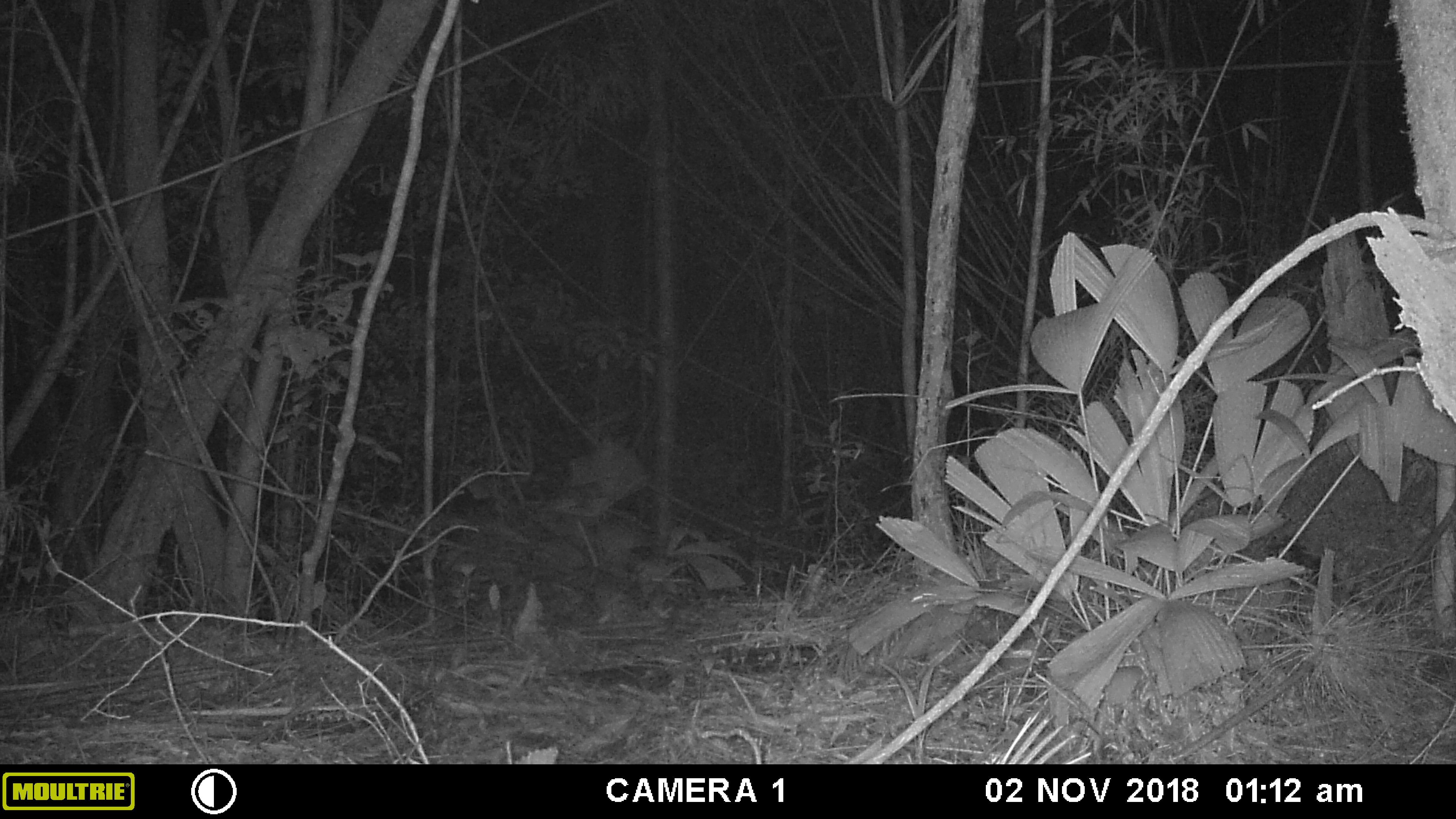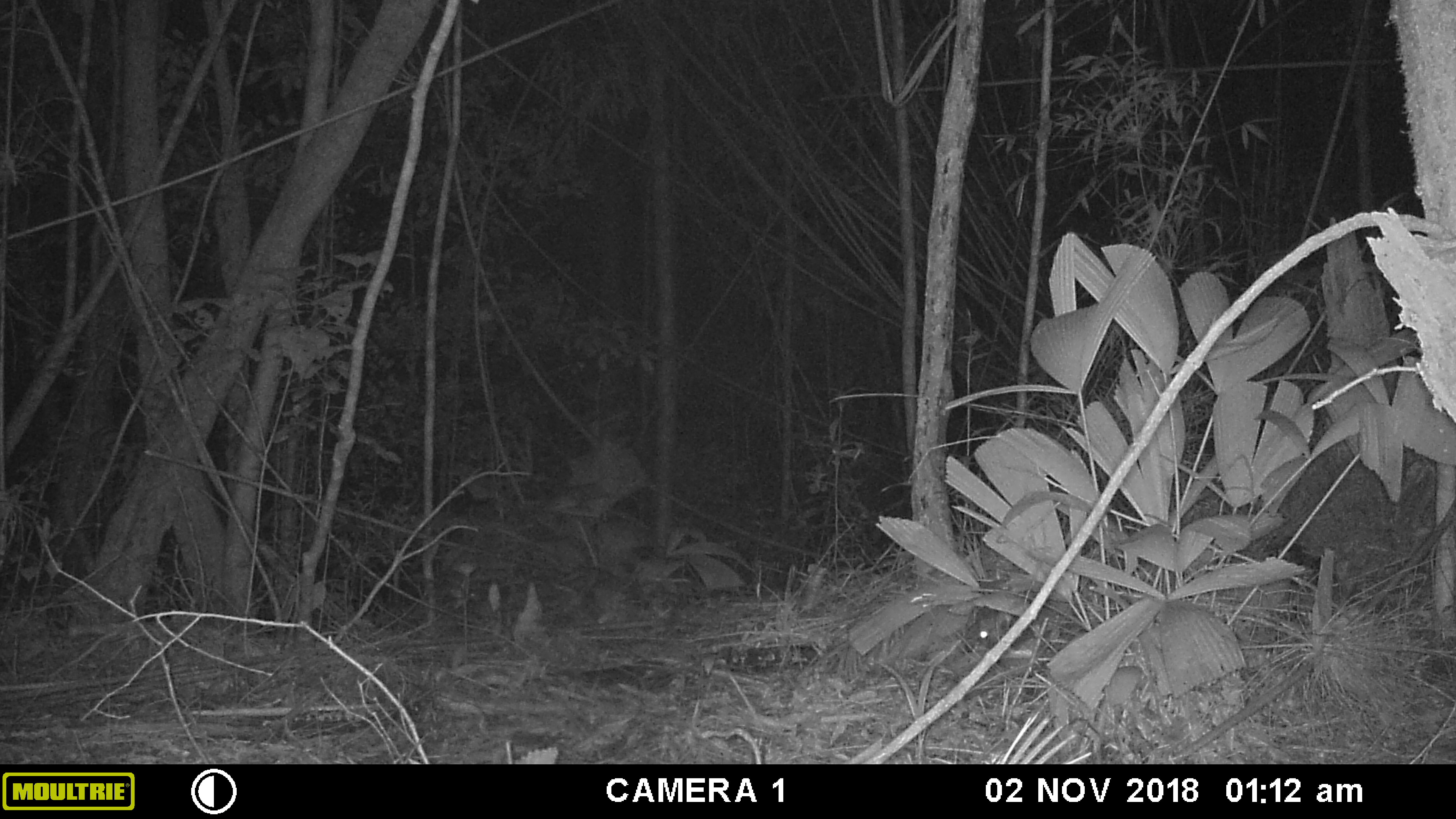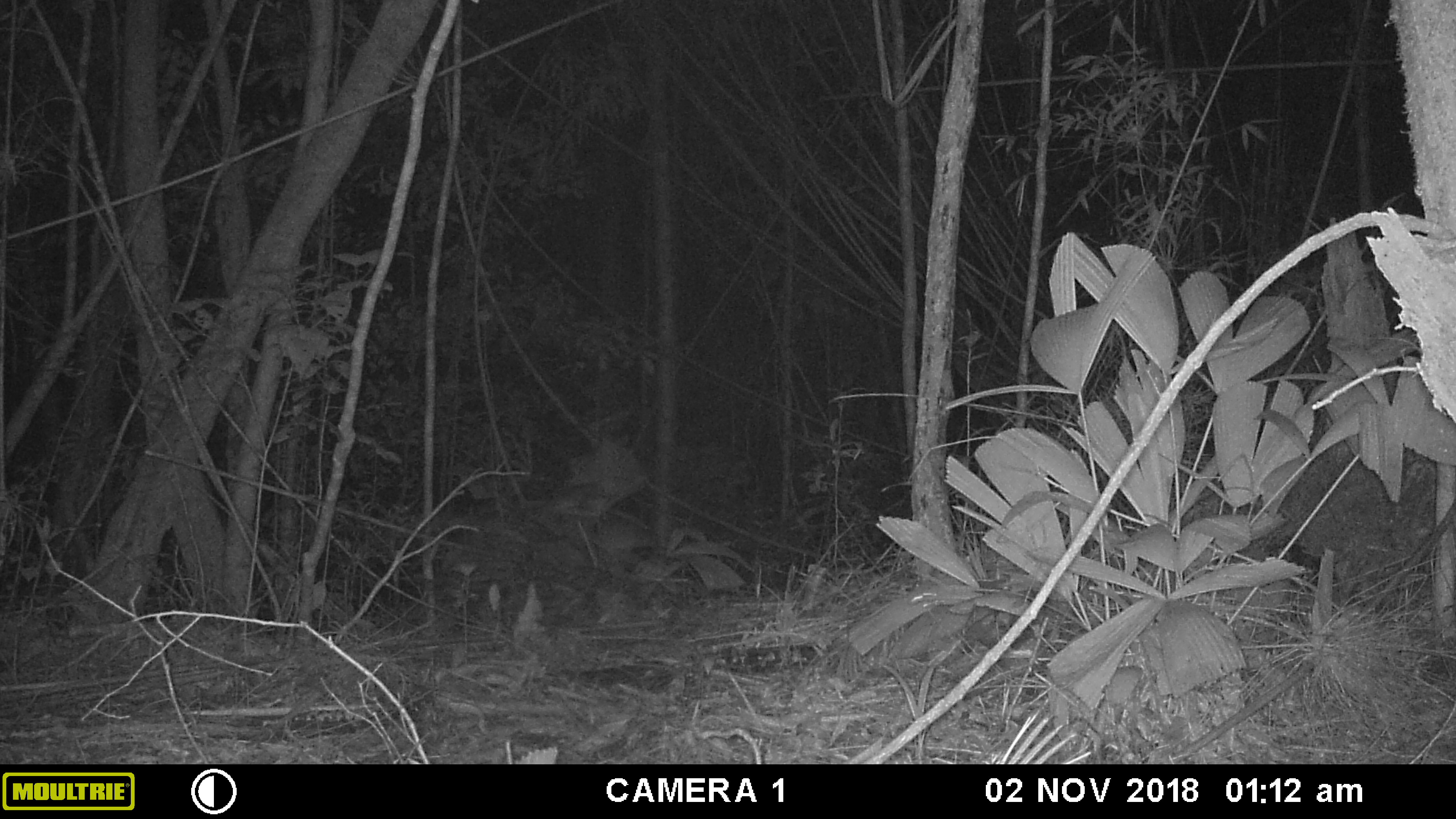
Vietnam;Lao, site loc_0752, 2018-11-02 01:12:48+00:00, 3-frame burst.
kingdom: Animalia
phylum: Chordata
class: Mammalia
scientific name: Mammalia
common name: mammal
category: unidentified small mammal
Unidentified small mammal (mammal) (Mammalia). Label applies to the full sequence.